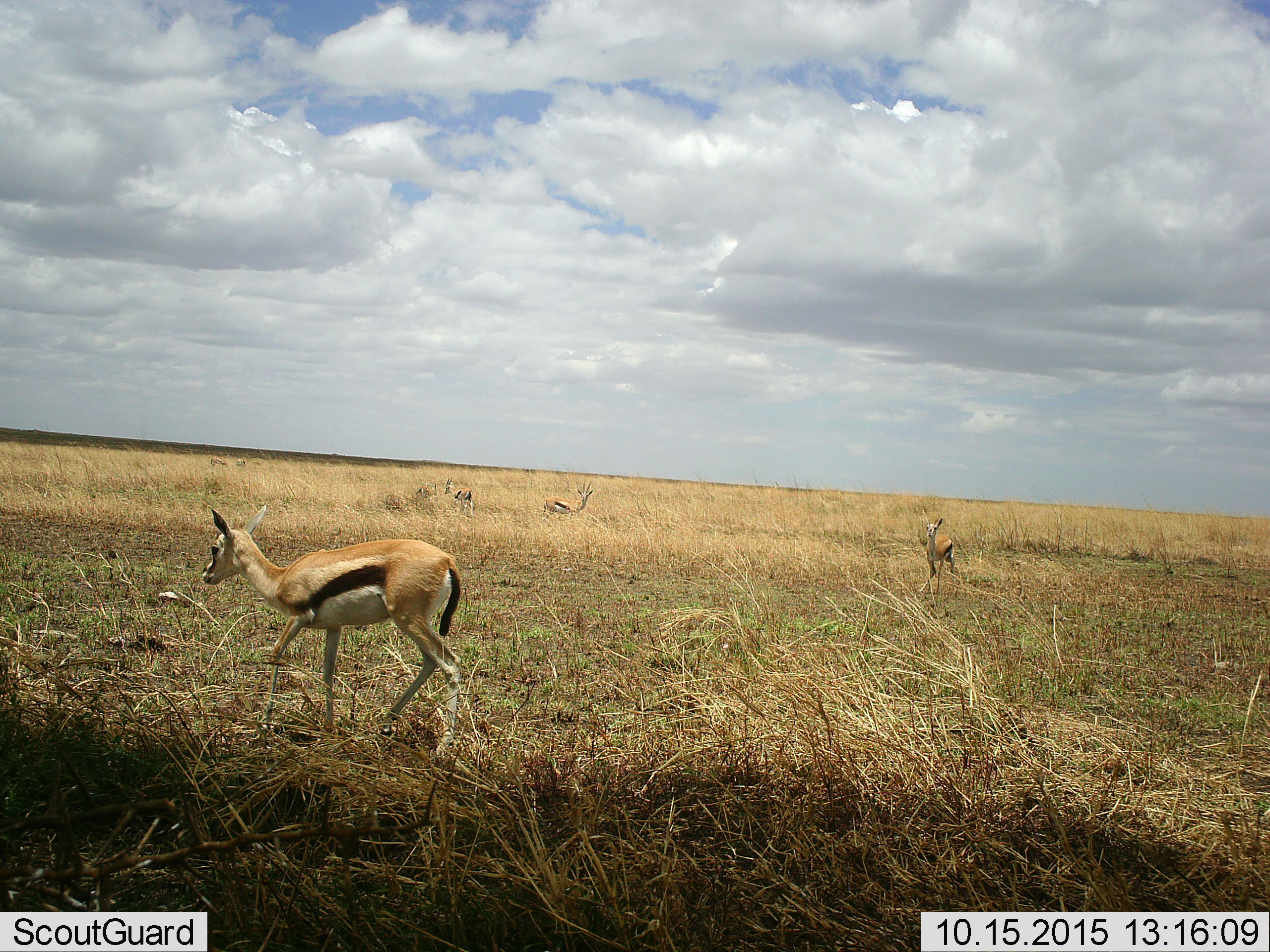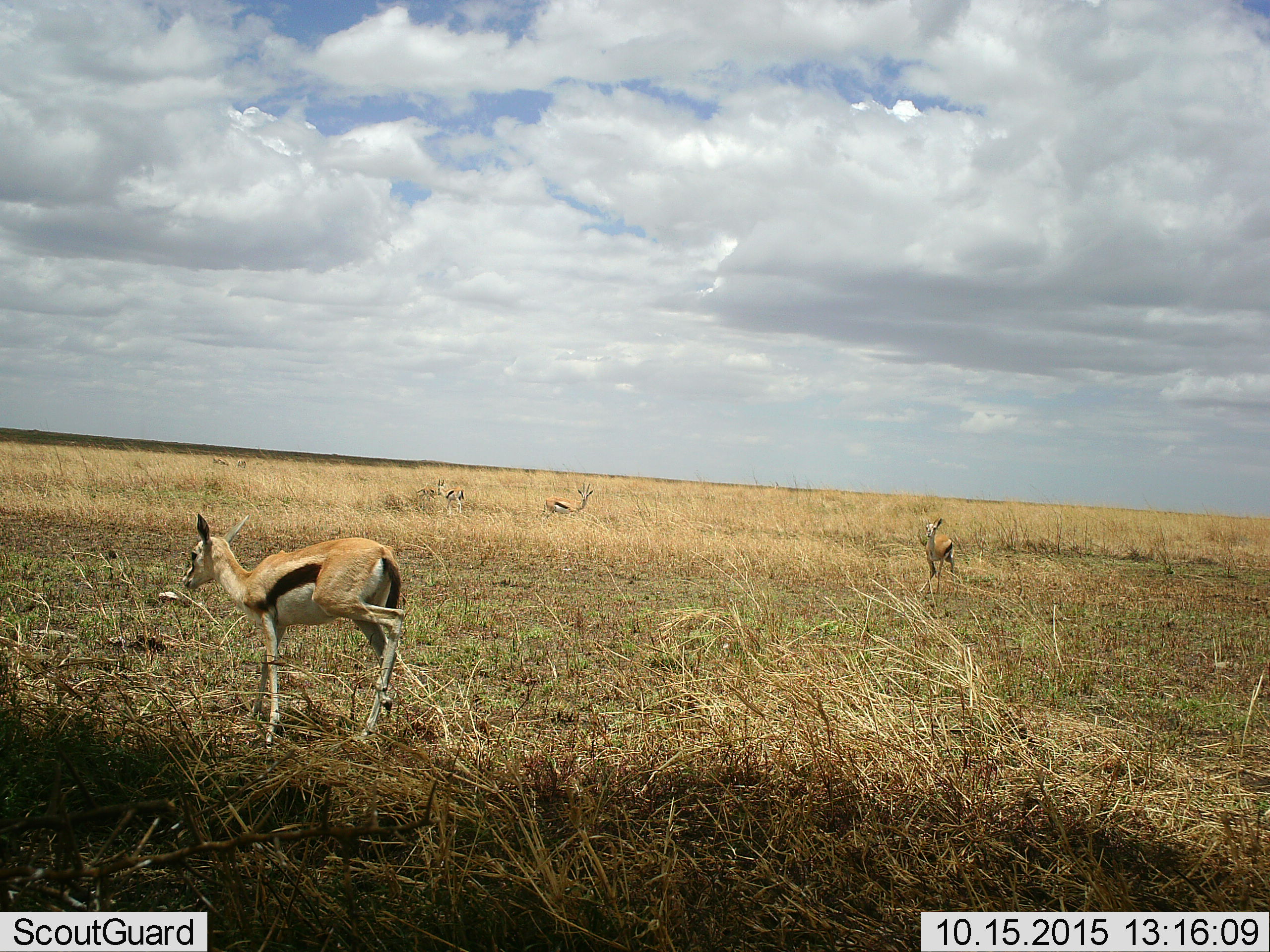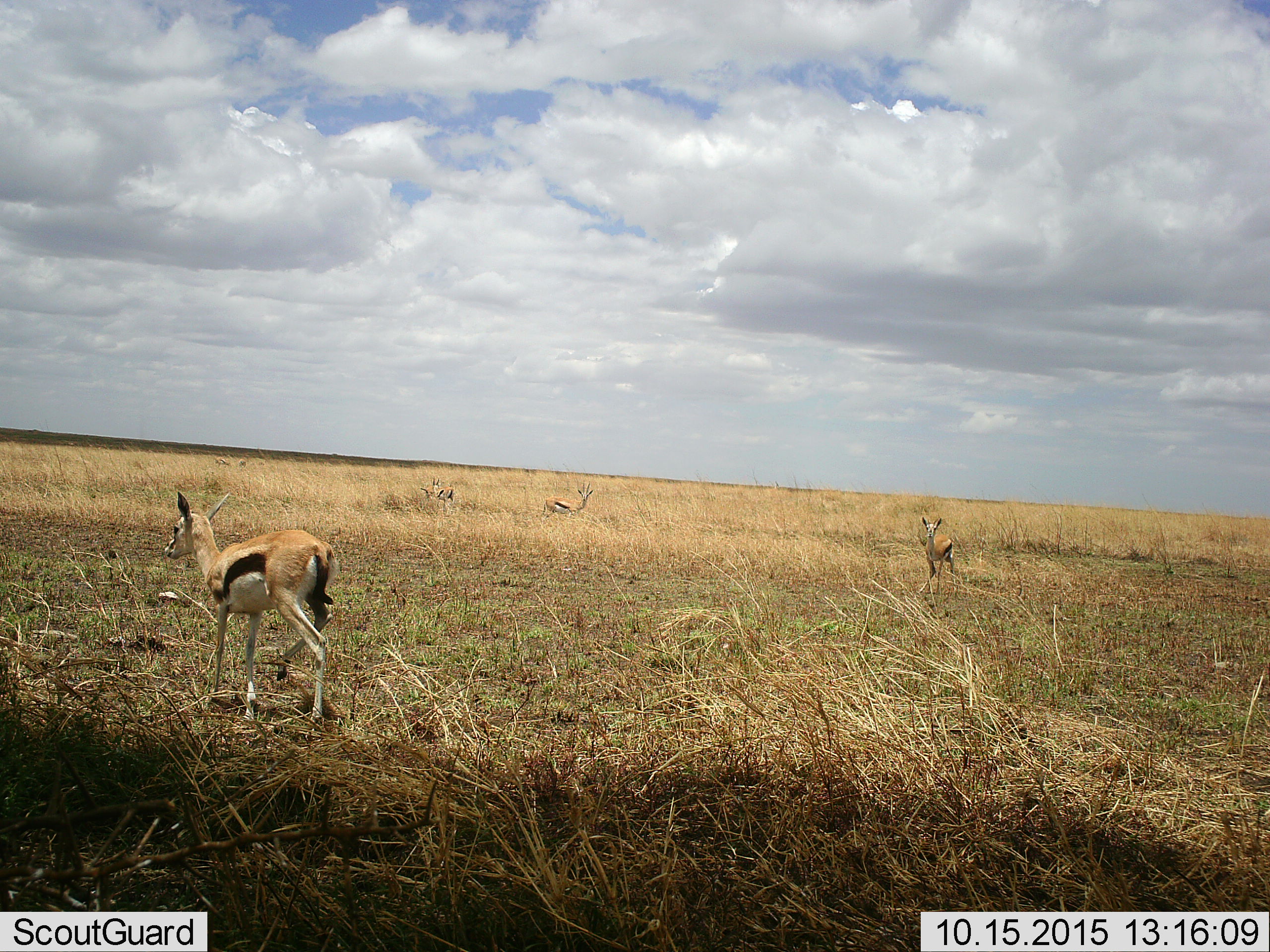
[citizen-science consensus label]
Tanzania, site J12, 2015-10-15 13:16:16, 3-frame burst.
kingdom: Animalia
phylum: Chordata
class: Mammalia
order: Artiodactyla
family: Bovidae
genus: Eudorcas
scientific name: Eudorcas thomsonii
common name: thomson's gazelle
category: gazellethomsons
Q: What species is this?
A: Gazellethomsons (thomson's gazelle) (Eudorcas thomsonii).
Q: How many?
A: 6.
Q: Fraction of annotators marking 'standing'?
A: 67%.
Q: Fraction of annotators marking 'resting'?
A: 0%.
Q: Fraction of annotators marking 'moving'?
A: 33%.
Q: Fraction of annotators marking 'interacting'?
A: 0%.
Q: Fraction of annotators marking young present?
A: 33%.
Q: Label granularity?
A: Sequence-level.